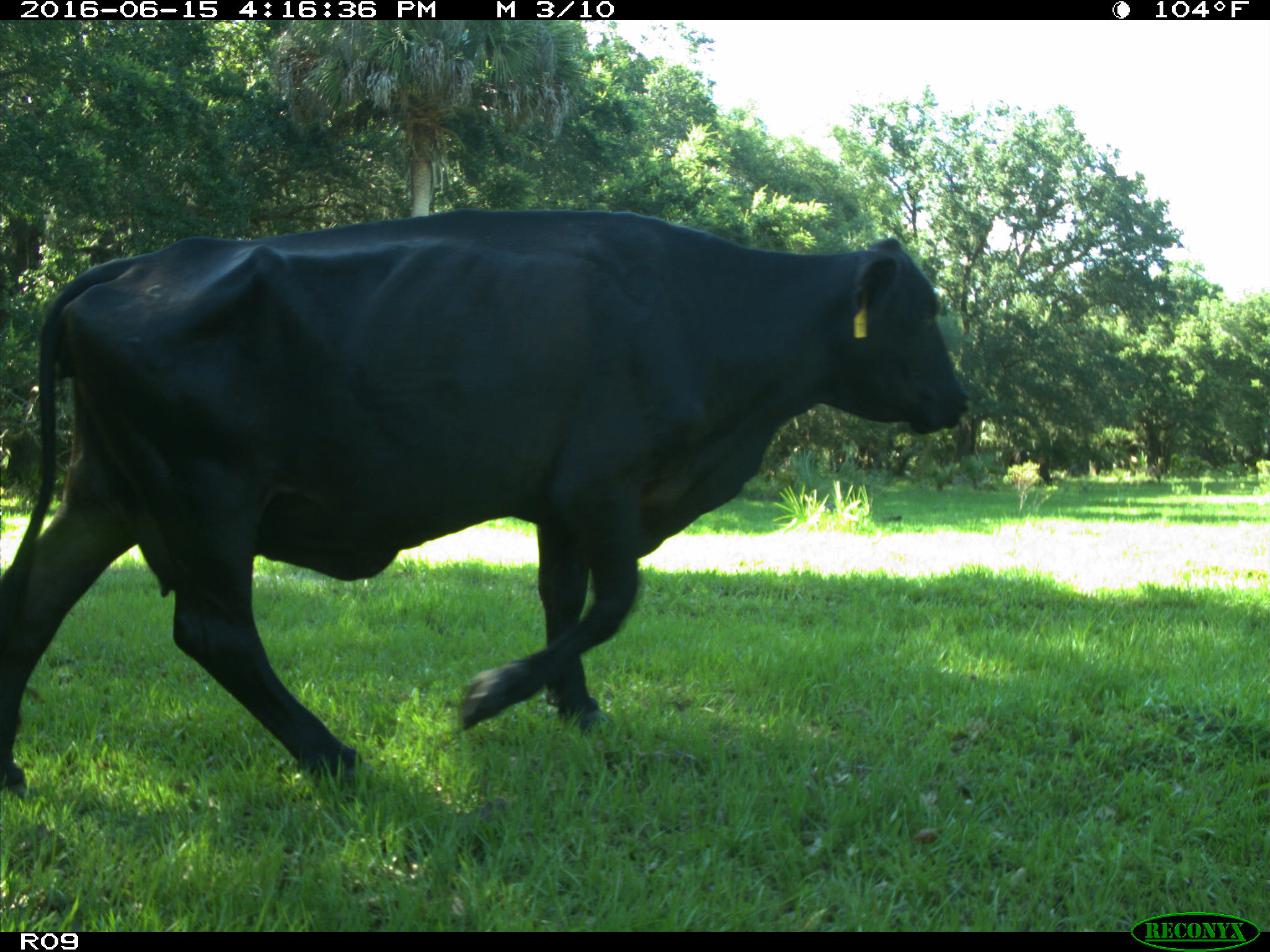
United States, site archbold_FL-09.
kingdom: Animalia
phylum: Chordata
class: Mammalia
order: Artiodactyla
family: Bovidae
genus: Bos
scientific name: Bos taurus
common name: domestic cow